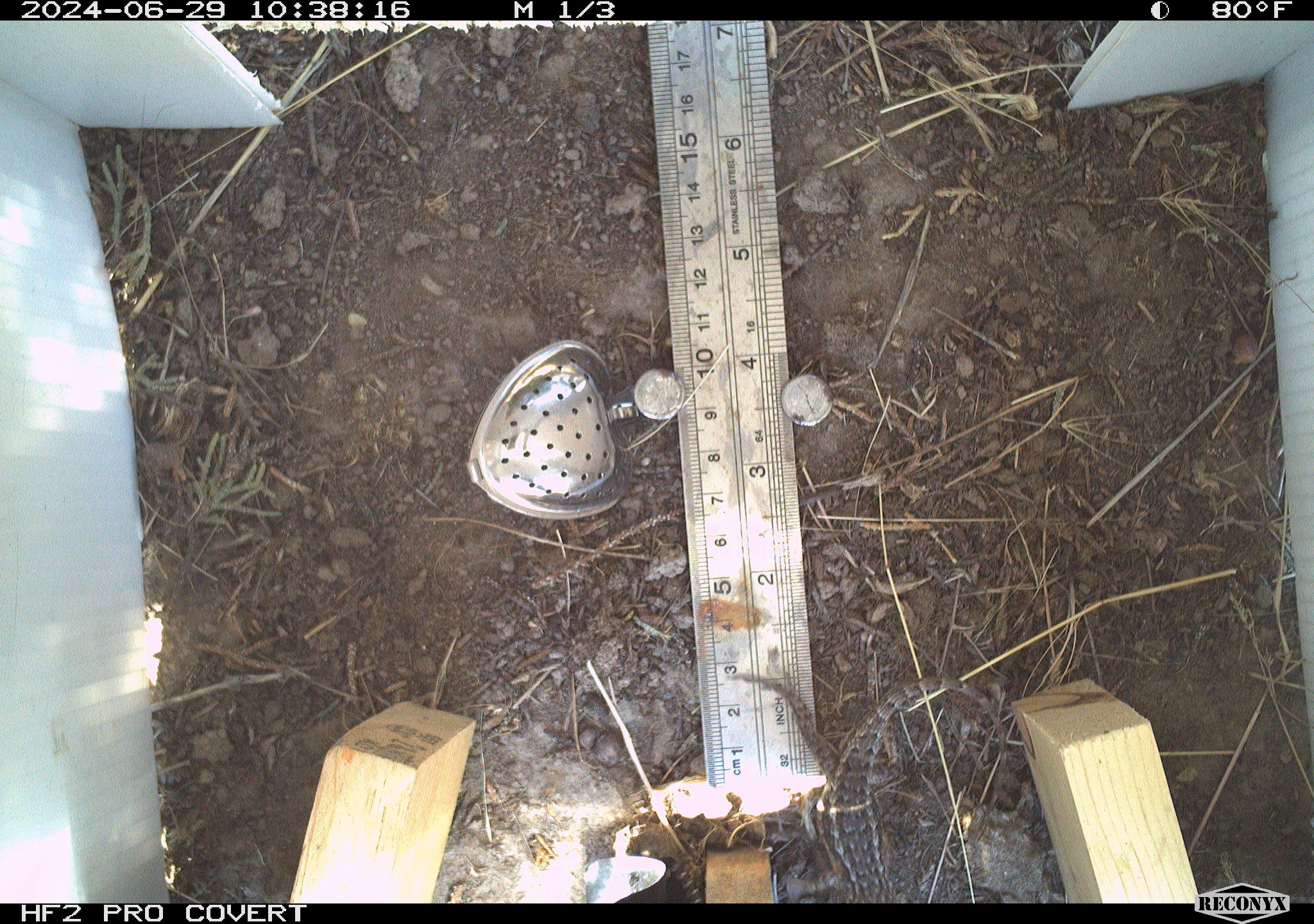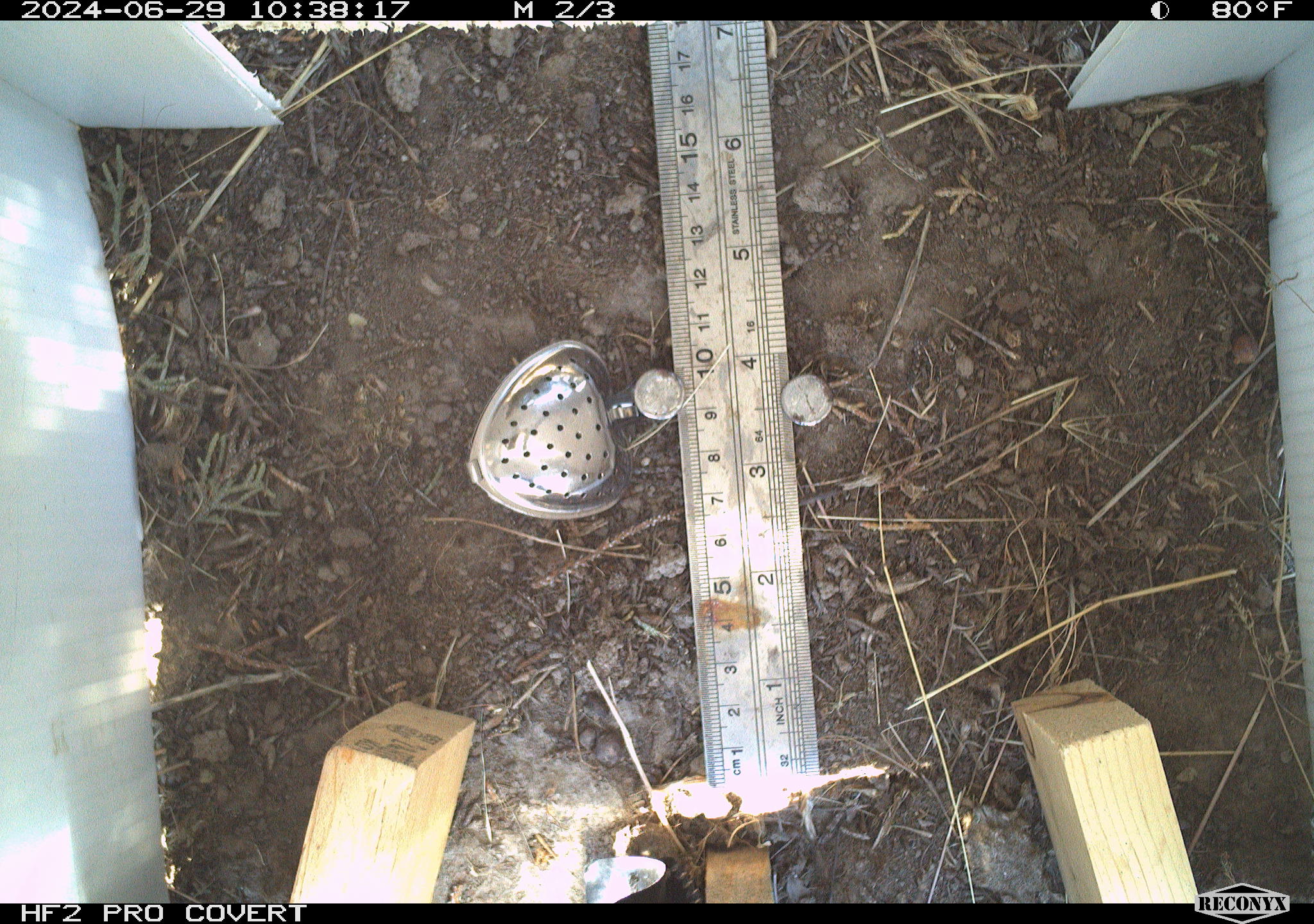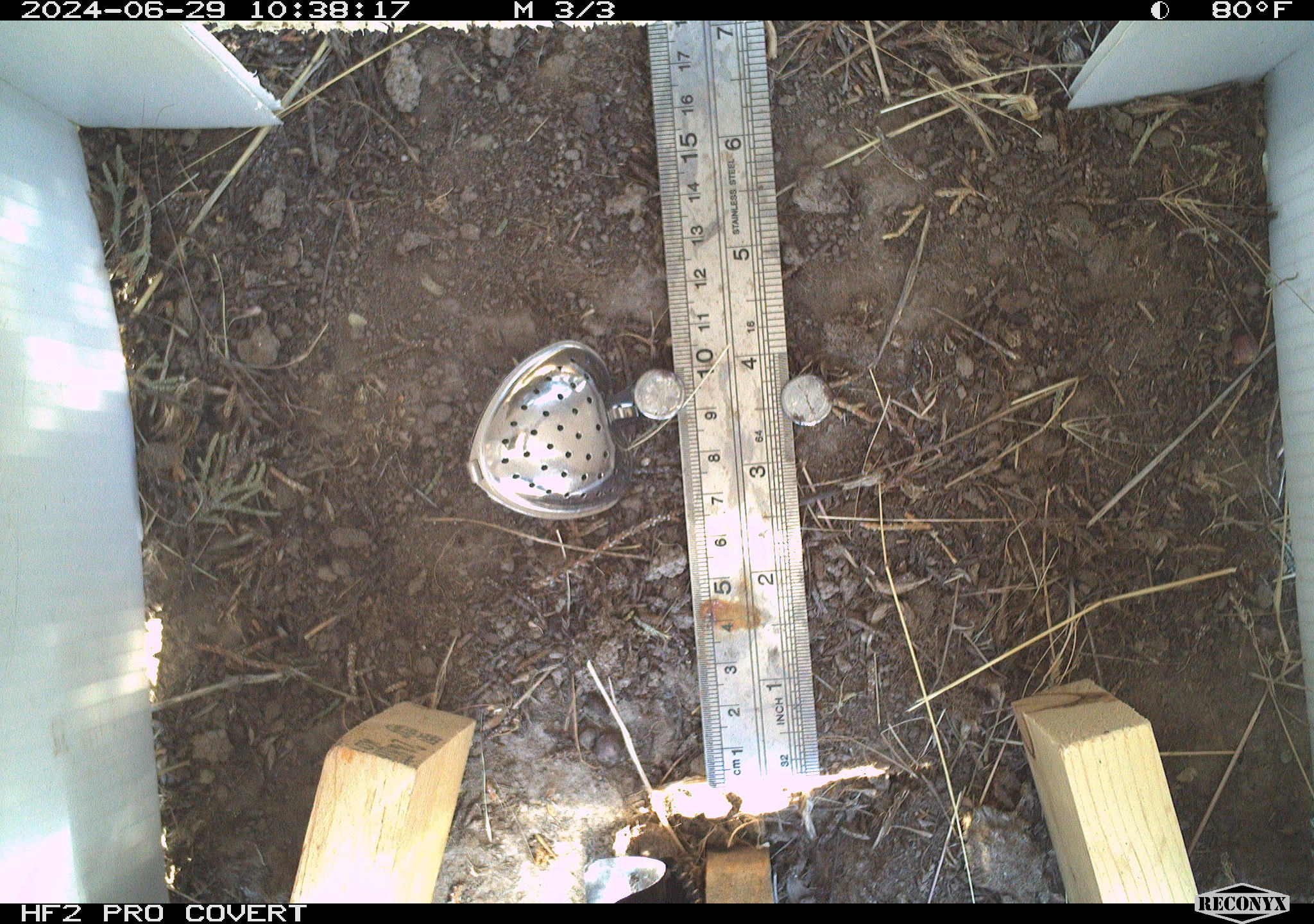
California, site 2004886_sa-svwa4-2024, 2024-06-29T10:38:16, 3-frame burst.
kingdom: Animalia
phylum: Chordata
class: Reptilia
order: Squamata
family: Phrynosomatidae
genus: Sceloporus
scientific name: Sceloporus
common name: spiny lizards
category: sceloporus species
Sceloporus species (spiny lizards) (Sceloporus).